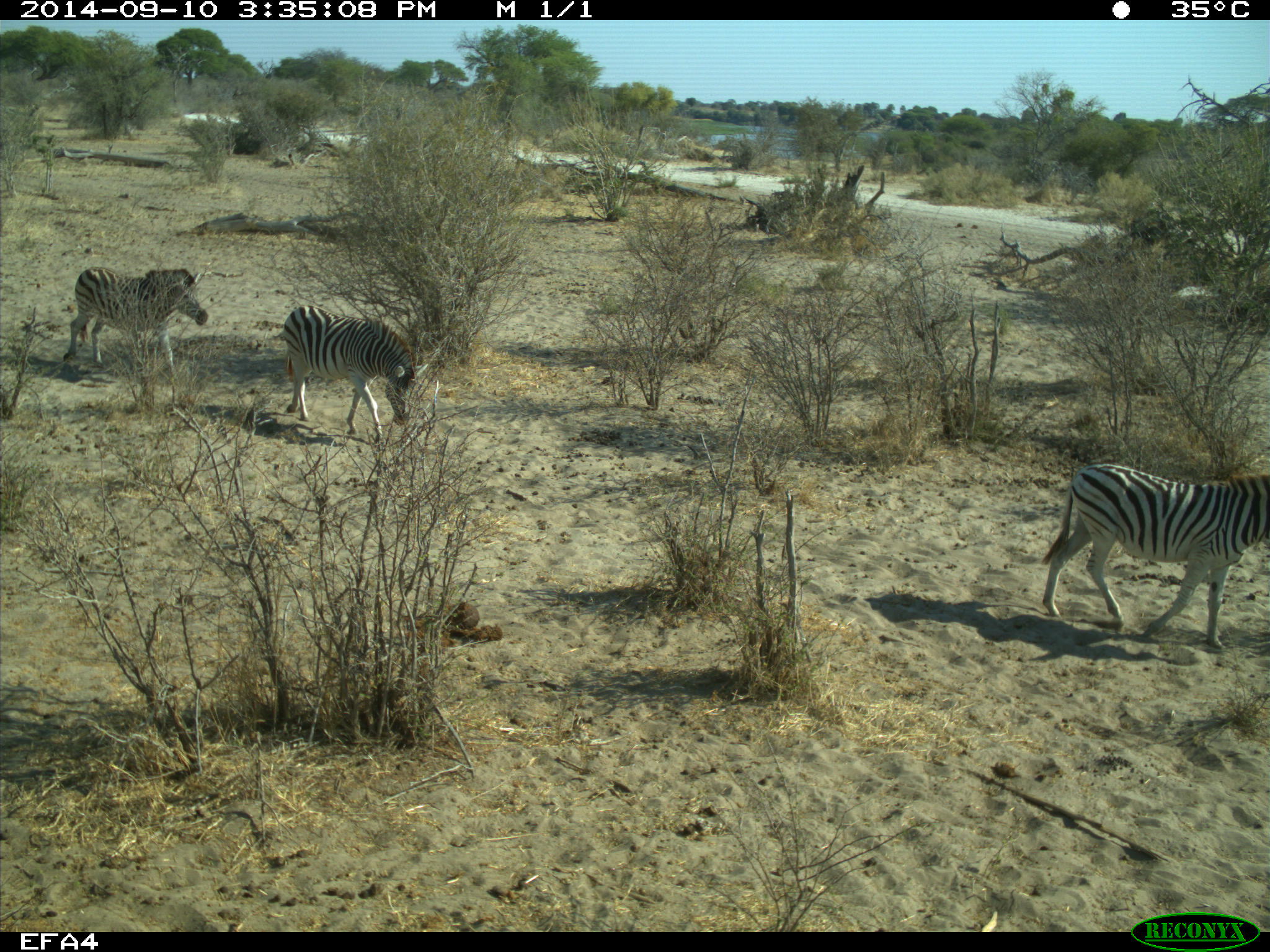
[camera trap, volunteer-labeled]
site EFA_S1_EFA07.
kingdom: Animalia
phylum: Chordata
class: Mammalia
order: Perissodactyla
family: Equidae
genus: Equus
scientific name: Equus quagga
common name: plains zebra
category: zebraplains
Zebraplains (plains zebra) (Equus quagga), count 3. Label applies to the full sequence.